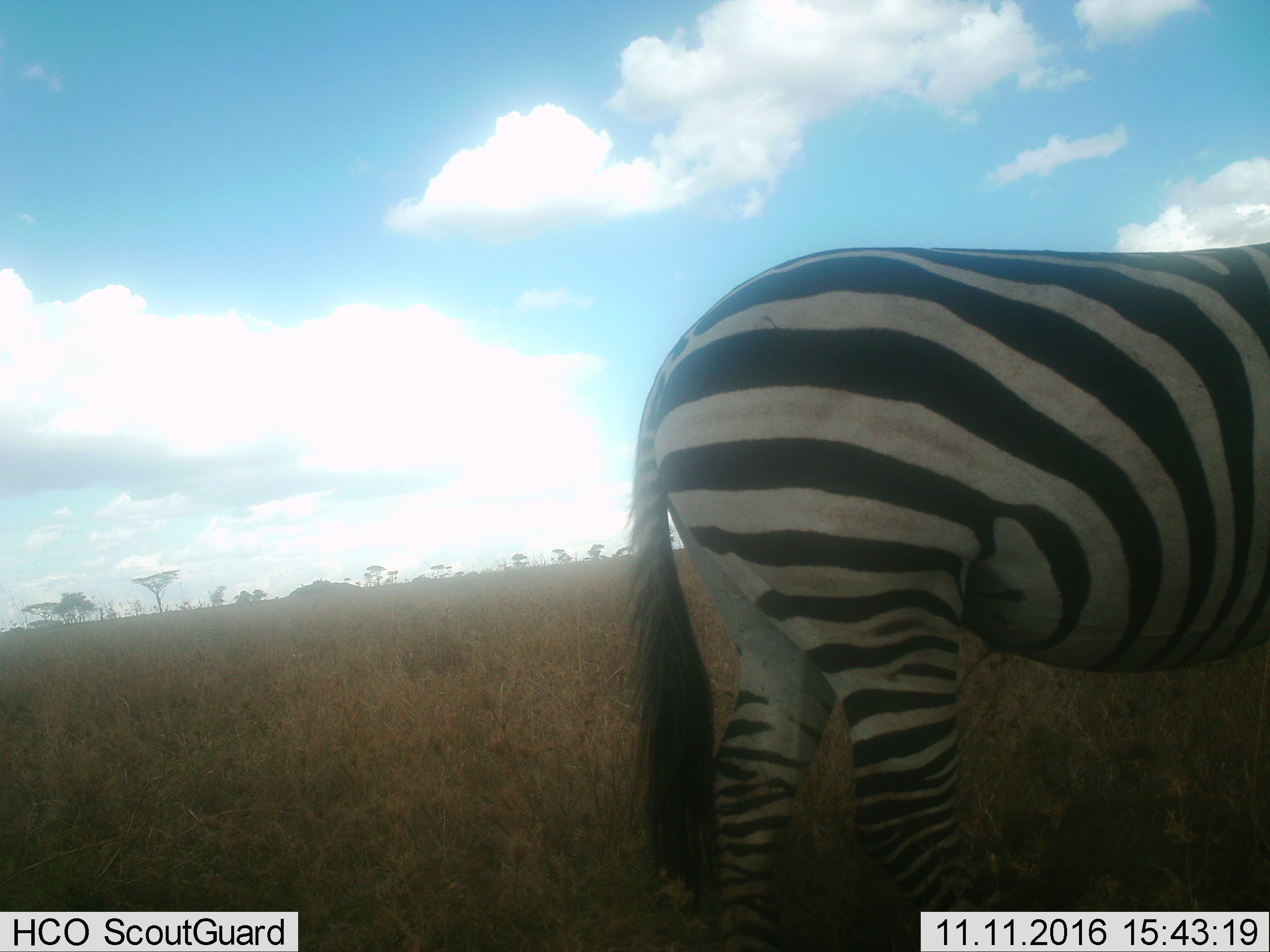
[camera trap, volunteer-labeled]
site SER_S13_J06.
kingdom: Animalia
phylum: Chordata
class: Mammalia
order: Perissodactyla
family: Equidae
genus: Equus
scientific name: Equus quagga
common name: plains zebra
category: zebraplains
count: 1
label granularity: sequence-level